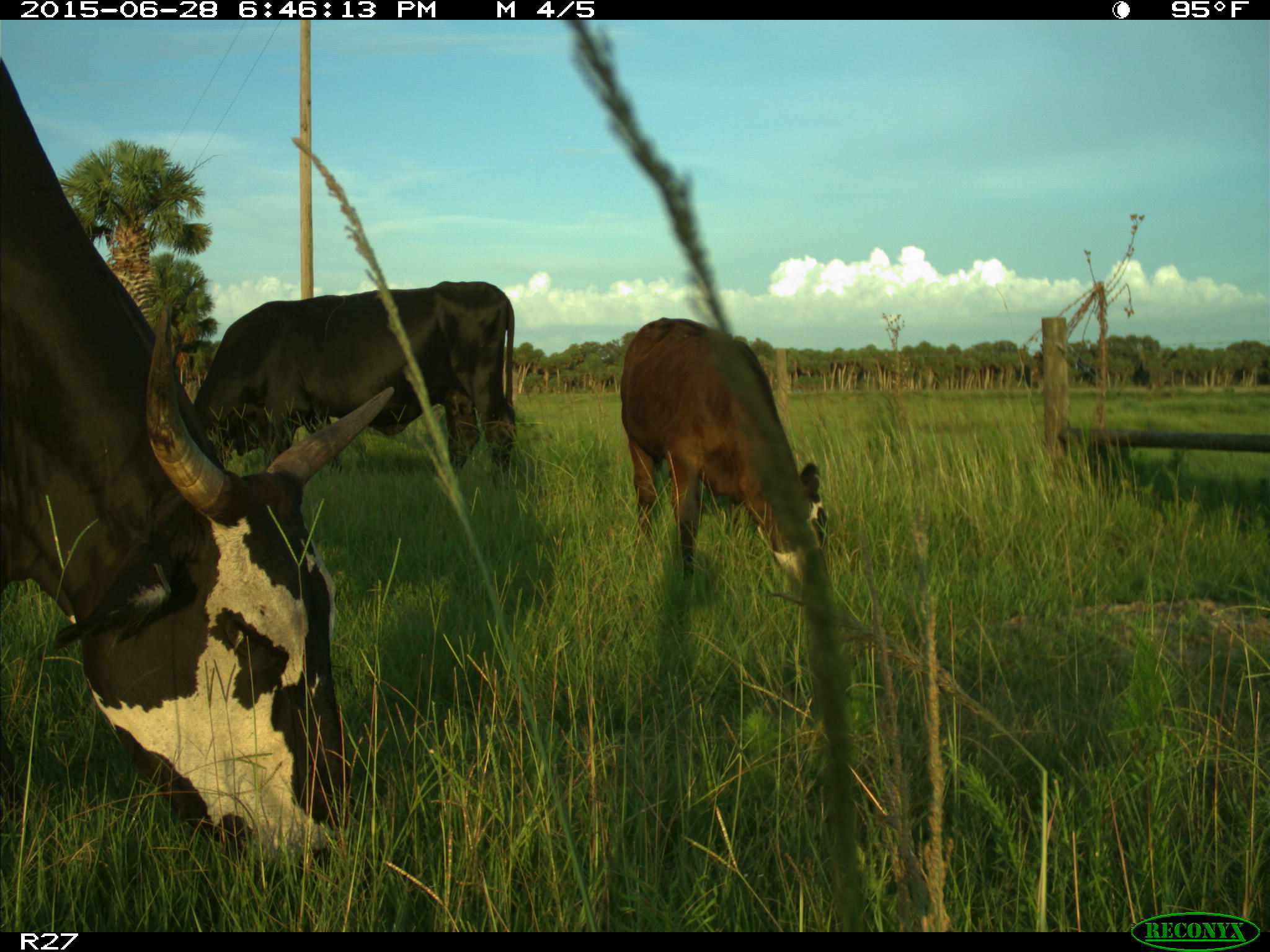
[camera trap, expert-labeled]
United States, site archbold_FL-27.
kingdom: Animalia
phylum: Chordata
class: Mammalia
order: Artiodactyla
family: Bovidae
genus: Bos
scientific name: Bos taurus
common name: domestic cow